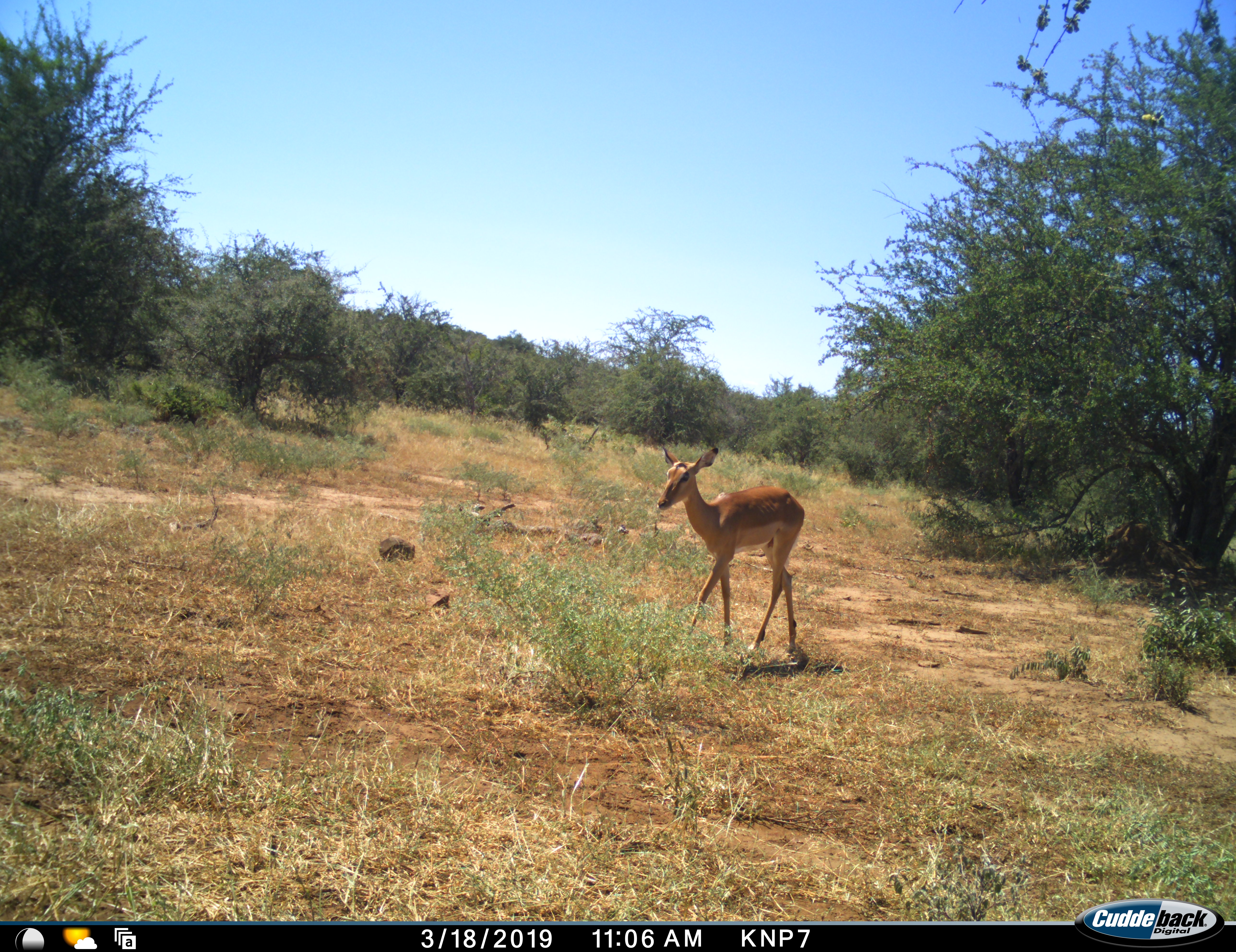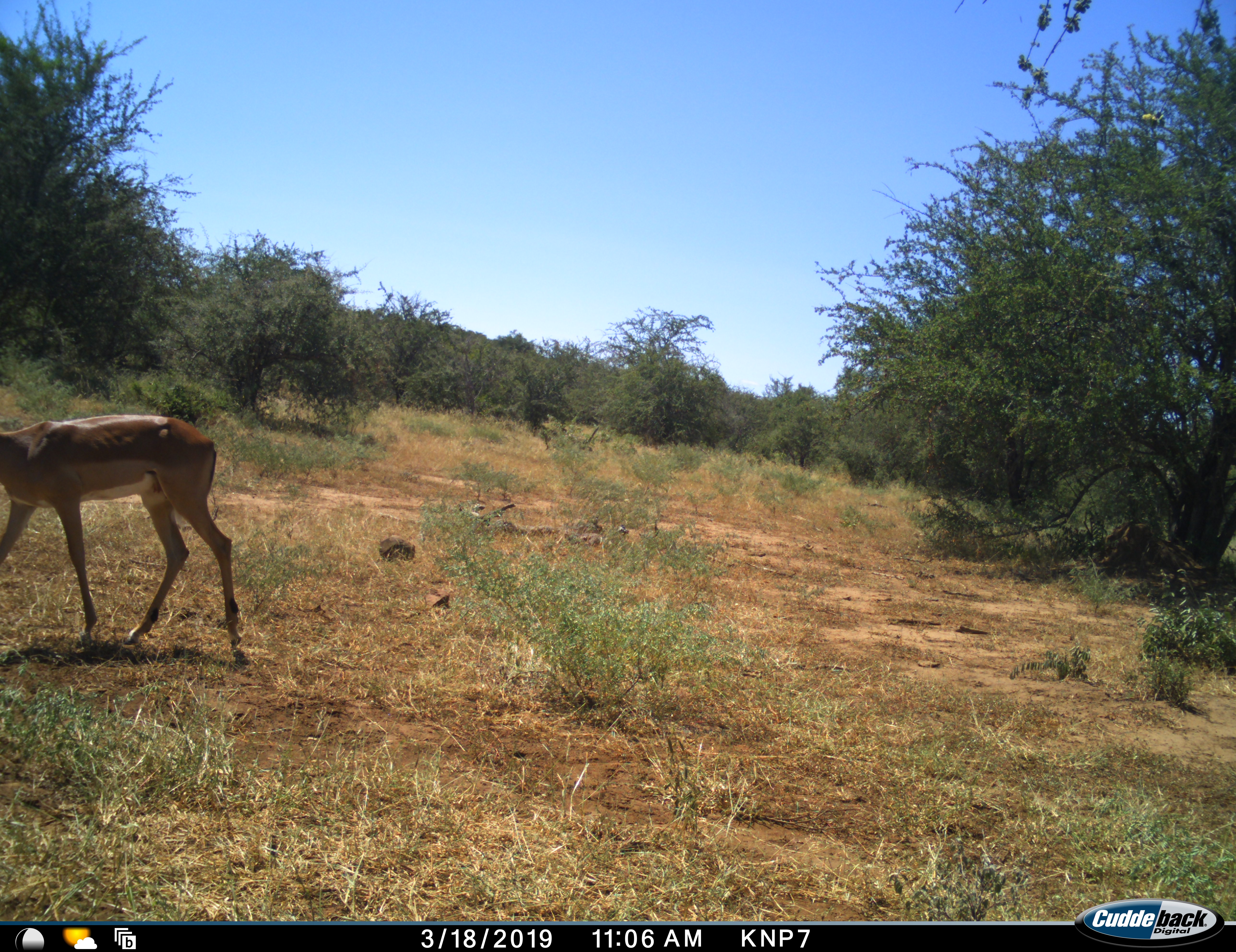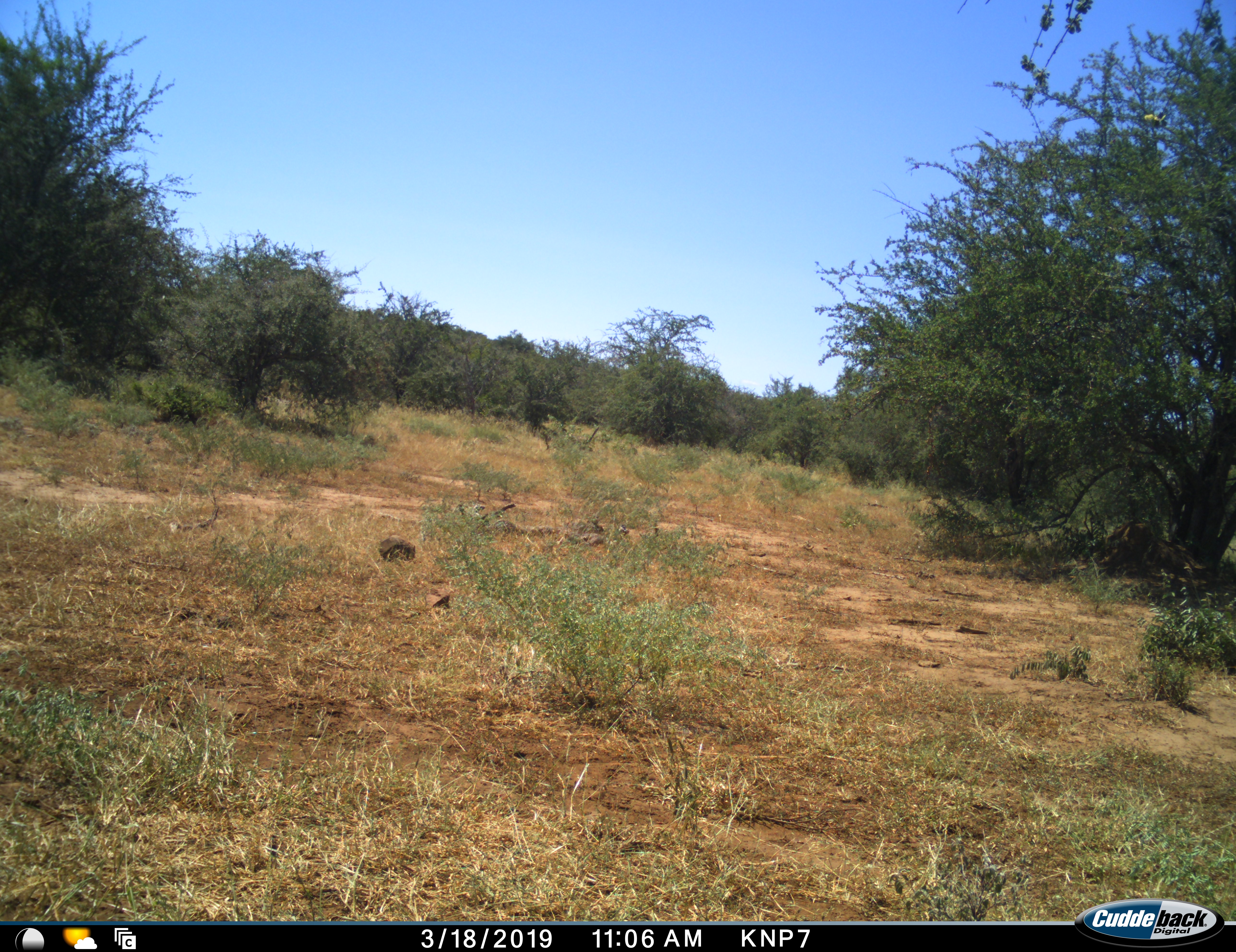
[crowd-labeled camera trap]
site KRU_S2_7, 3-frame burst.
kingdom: Animalia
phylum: Chordata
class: Mammalia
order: Artiodactyla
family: Bovidae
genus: Aepyceros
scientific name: Aepyceros melampus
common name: impala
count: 1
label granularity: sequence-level